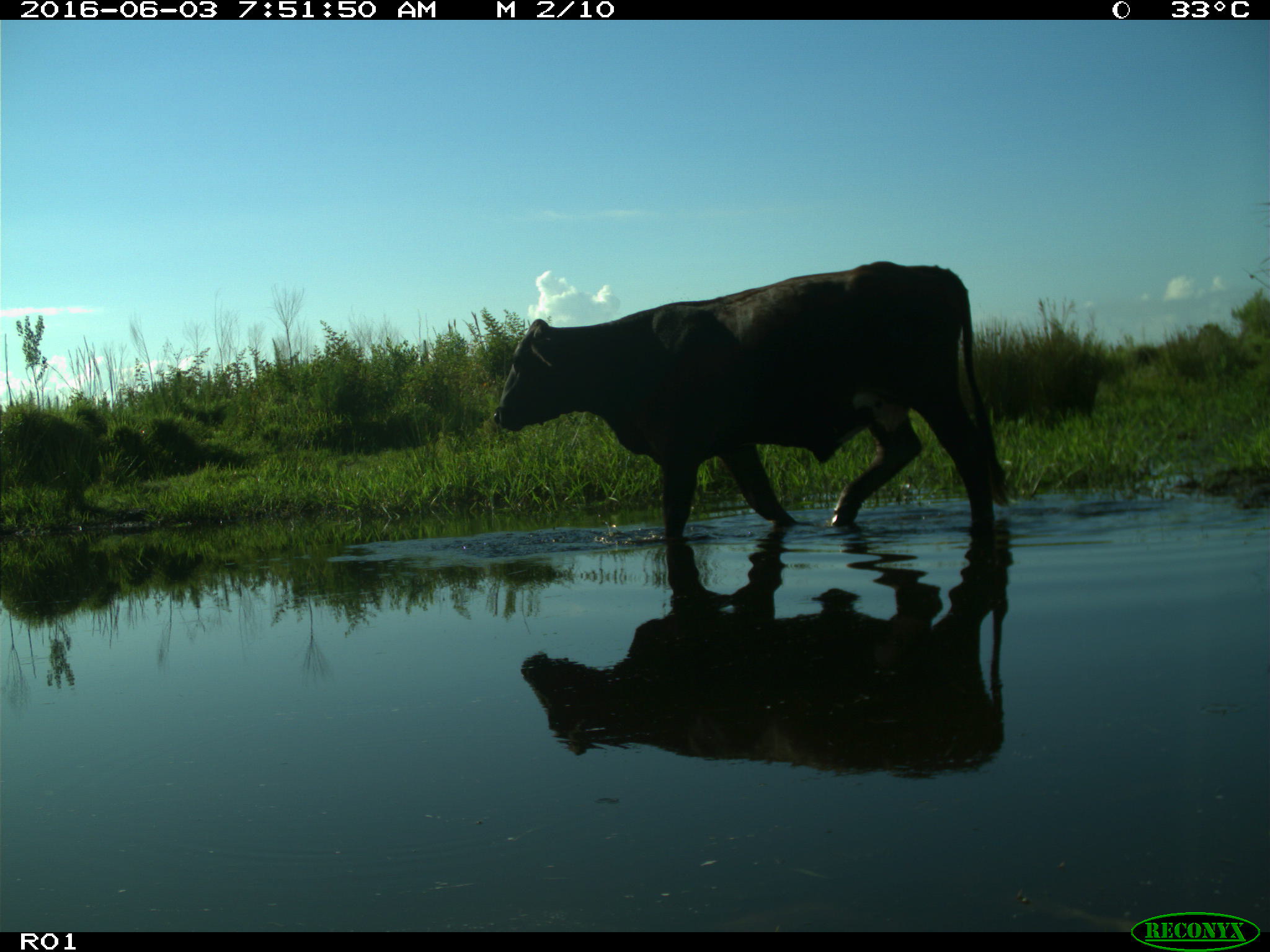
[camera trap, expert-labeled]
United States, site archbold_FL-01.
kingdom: Animalia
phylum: Chordata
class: Mammalia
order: Artiodactyla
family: Bovidae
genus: Bos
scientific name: Bos taurus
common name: domestic cow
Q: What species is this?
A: Bos taurus (domestic cow).